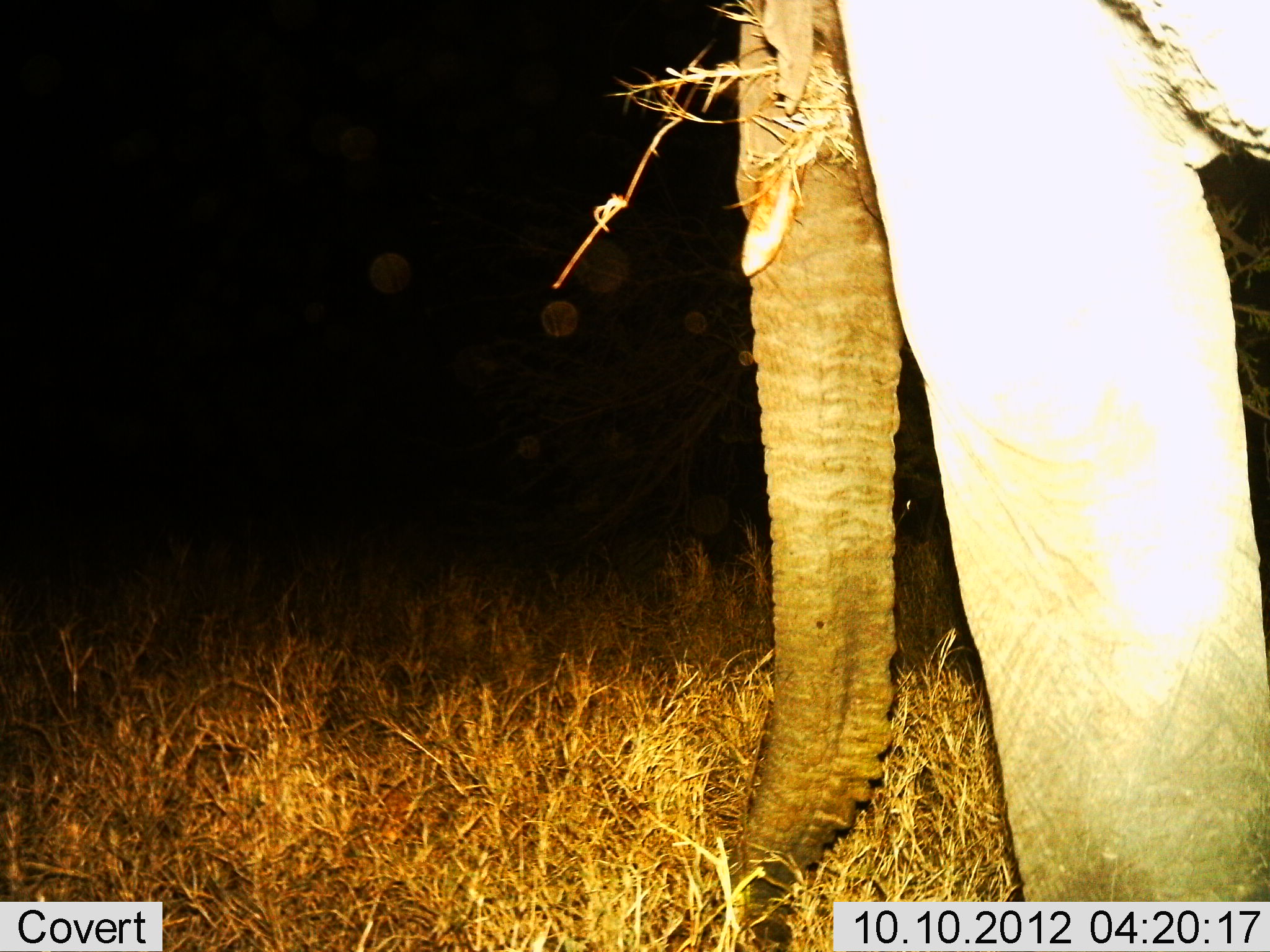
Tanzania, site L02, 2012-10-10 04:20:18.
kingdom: Animalia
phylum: Chordata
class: Mammalia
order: Proboscidea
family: Elephantidae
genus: Loxodonta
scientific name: Loxodonta africana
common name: african bush elephant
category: elephant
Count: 1.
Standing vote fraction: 60%.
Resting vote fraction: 0%.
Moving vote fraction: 0%.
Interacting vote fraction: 0%.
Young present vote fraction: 0%.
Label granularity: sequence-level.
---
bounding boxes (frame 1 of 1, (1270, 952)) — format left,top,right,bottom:
animal: 729,0,1270,952